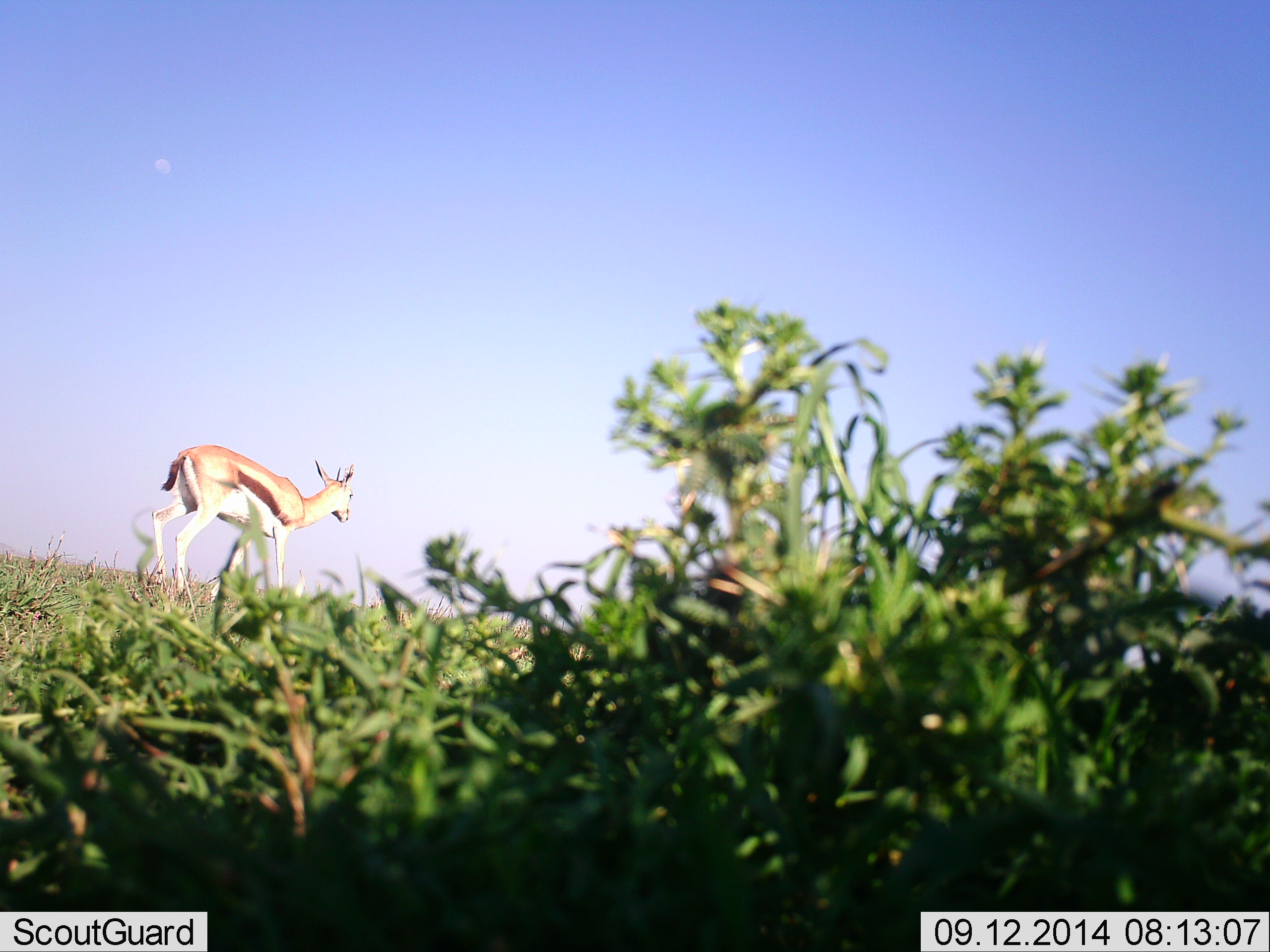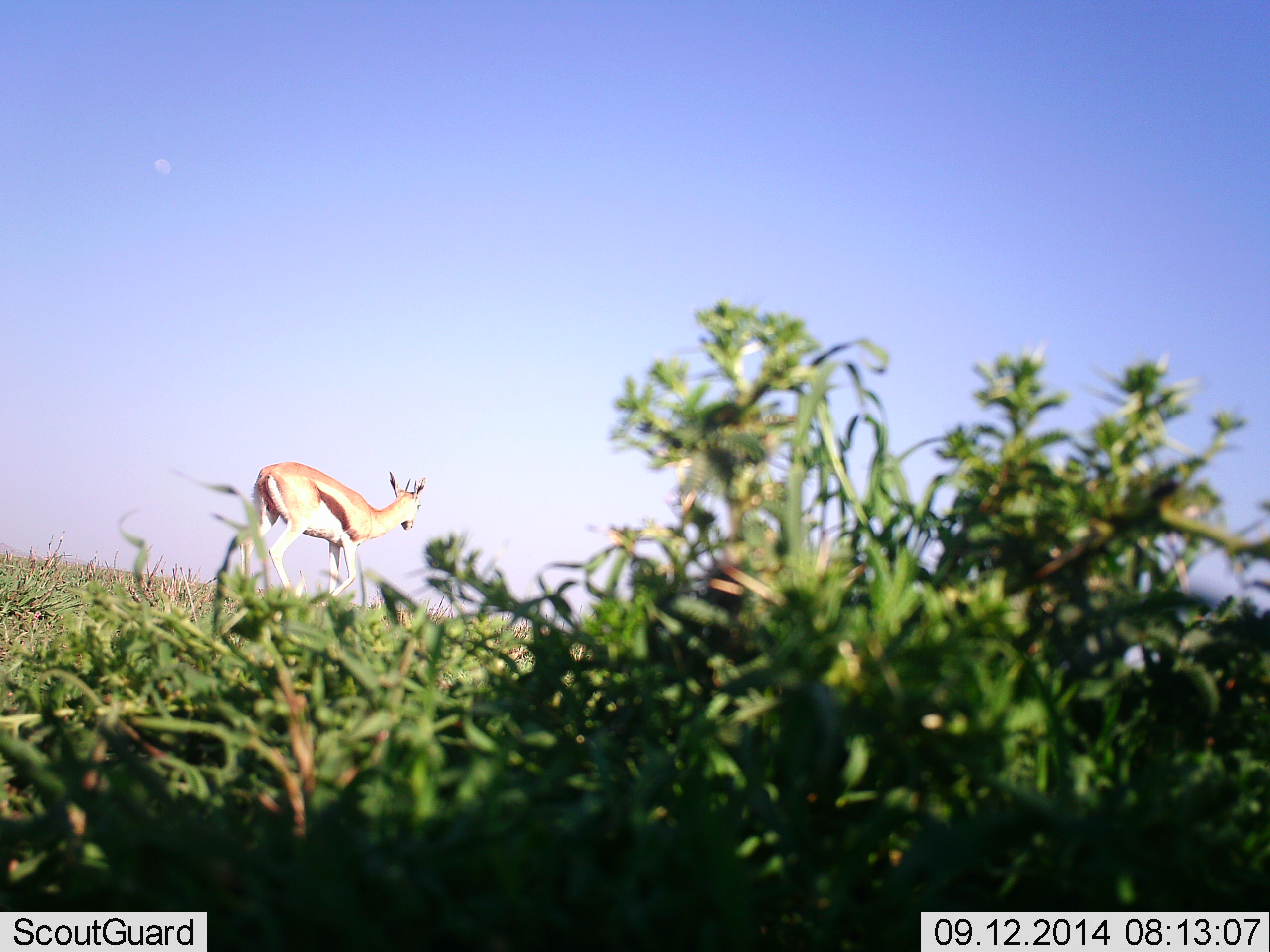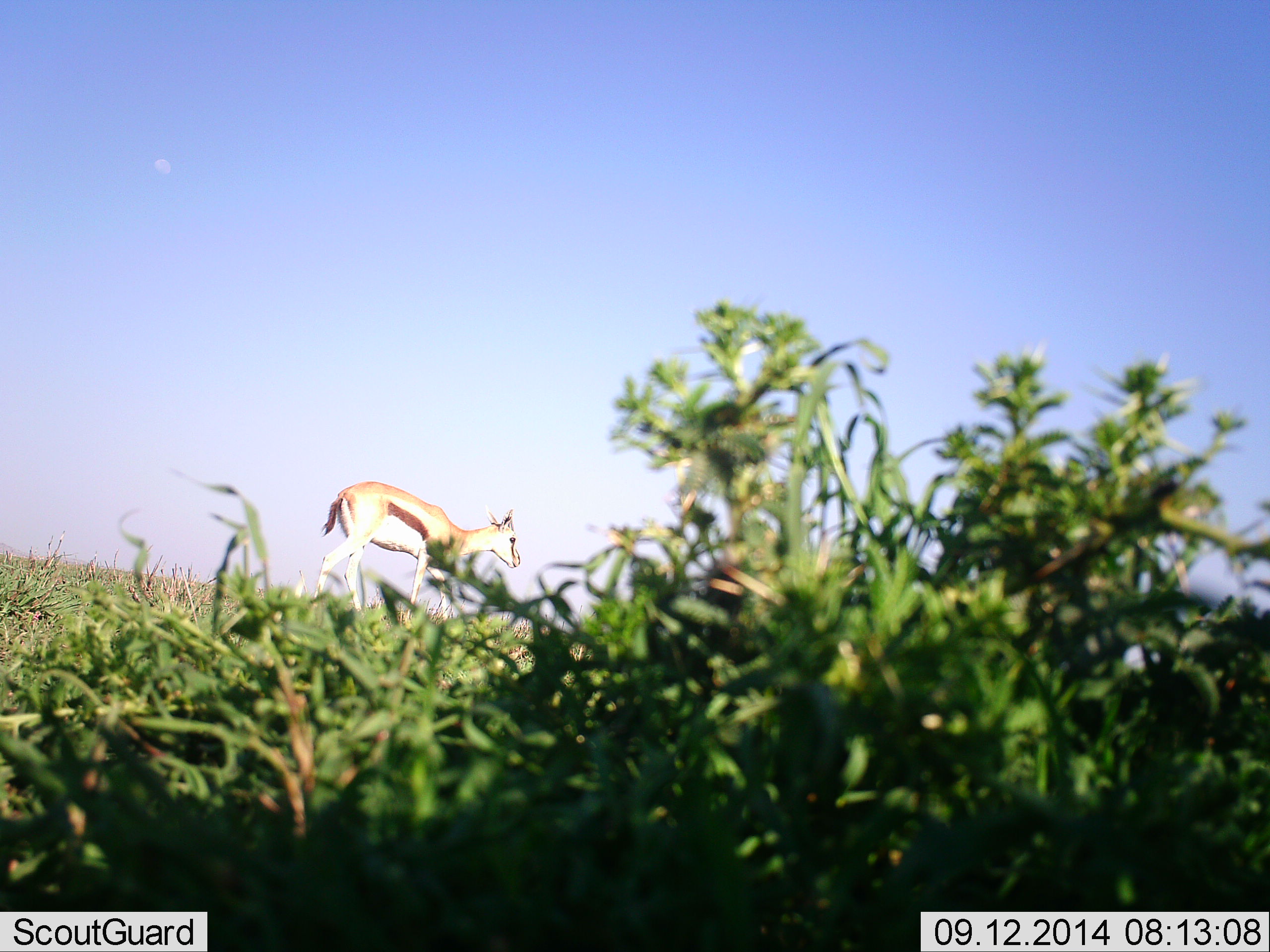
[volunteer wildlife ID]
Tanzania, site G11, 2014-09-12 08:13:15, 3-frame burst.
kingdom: Animalia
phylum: Chordata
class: Mammalia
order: Artiodactyla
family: Bovidae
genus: Eudorcas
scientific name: Eudorcas thomsonii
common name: thomson's gazelle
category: gazellethomsons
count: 1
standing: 0%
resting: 0%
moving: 100%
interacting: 0%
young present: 0%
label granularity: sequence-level